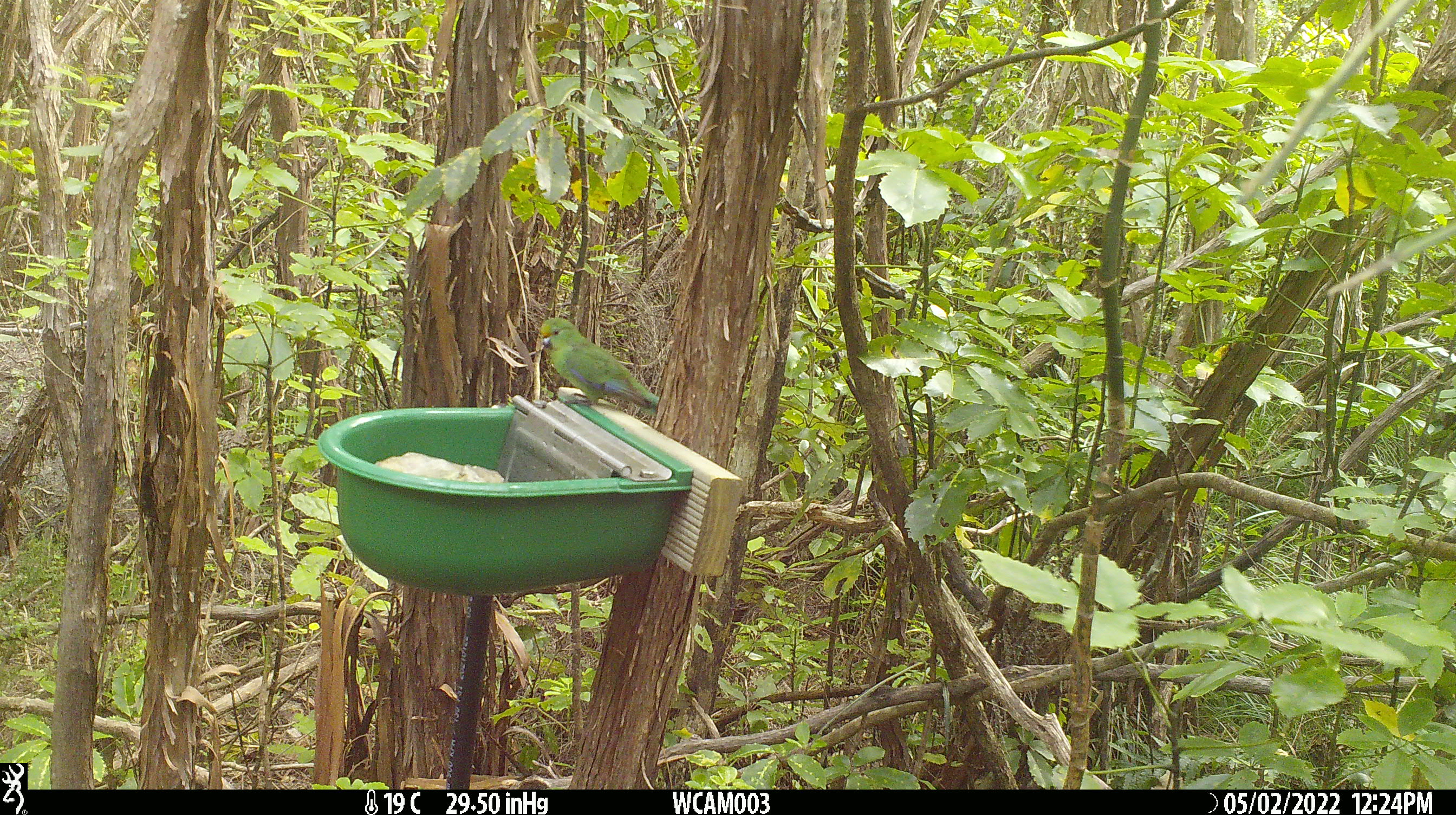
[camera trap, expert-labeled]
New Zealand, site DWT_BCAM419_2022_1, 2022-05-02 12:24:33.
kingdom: Animalia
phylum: Chordata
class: Aves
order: Psittaciformes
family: Psittaculidae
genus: Cyanoramphus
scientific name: Cyanoramphus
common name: parakeet